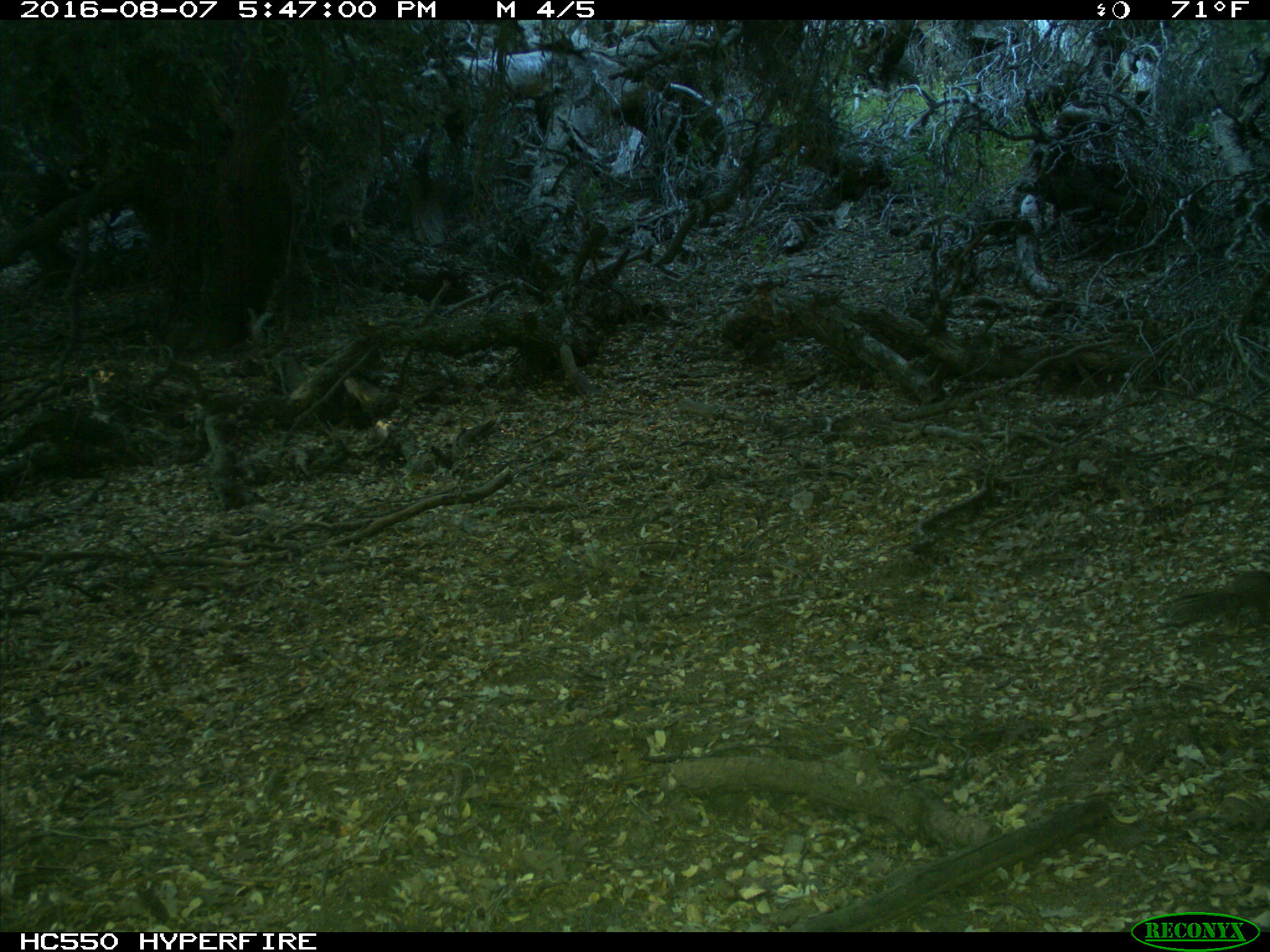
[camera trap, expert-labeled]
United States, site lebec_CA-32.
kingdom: Animalia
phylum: Chordata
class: Mammalia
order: Rodentia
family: Sciuridae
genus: Otospermophilus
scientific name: Otospermophilus beecheyi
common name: california ground squirrel